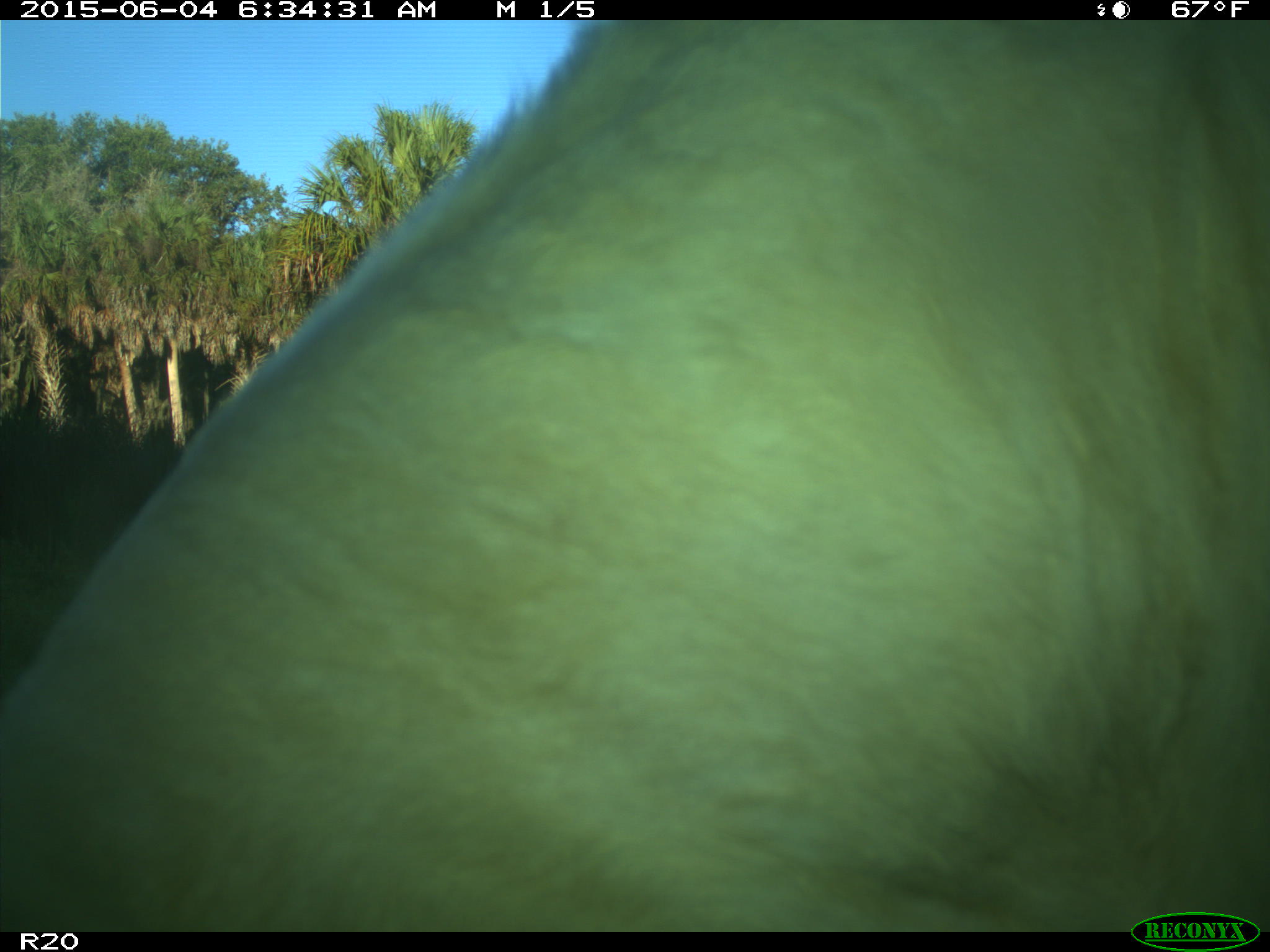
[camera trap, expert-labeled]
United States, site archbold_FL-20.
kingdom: Animalia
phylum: Chordata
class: Mammalia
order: Artiodactyla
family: Bovidae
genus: Bos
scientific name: Bos taurus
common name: domestic cow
Bos taurus (domestic cow).